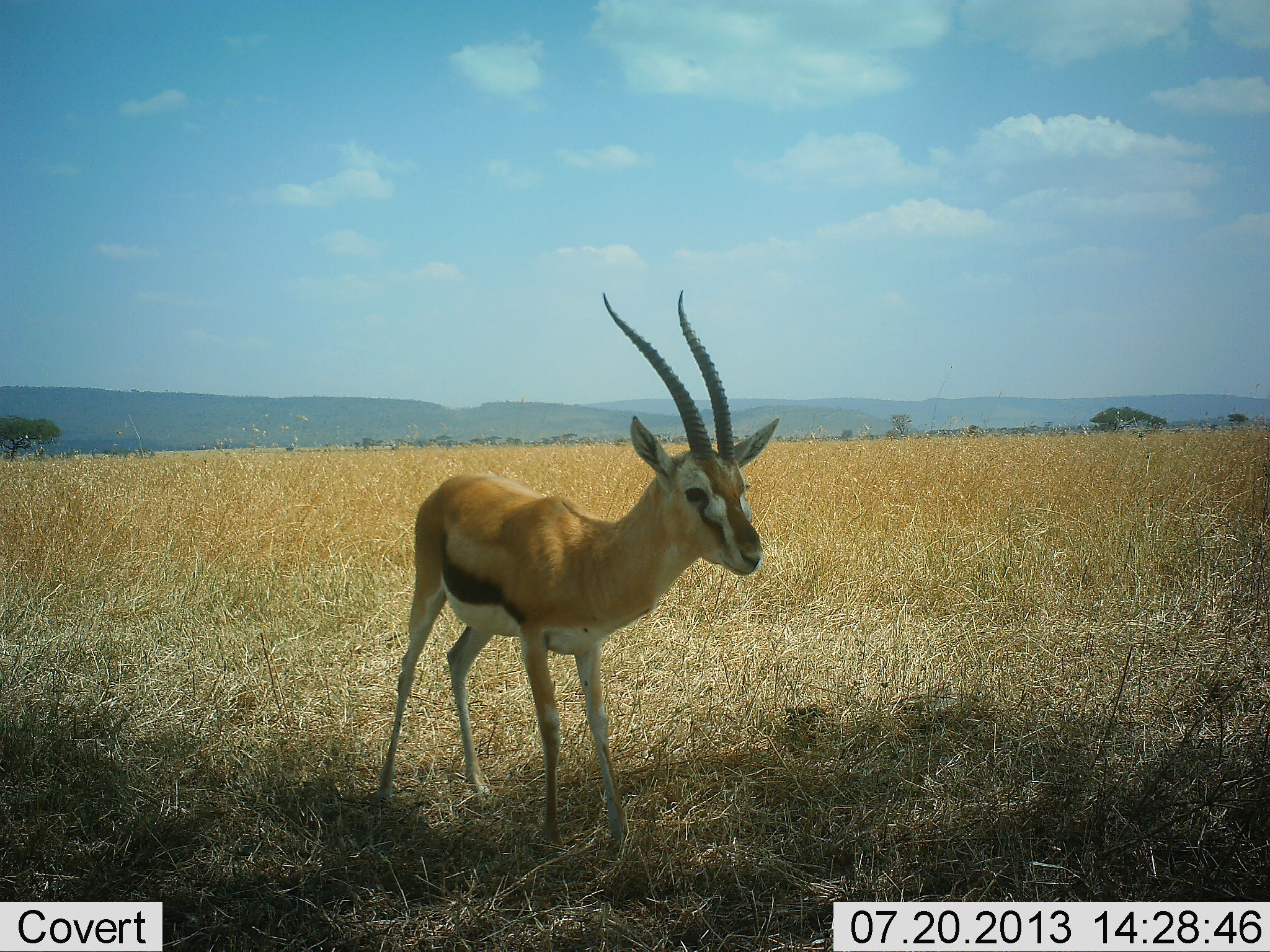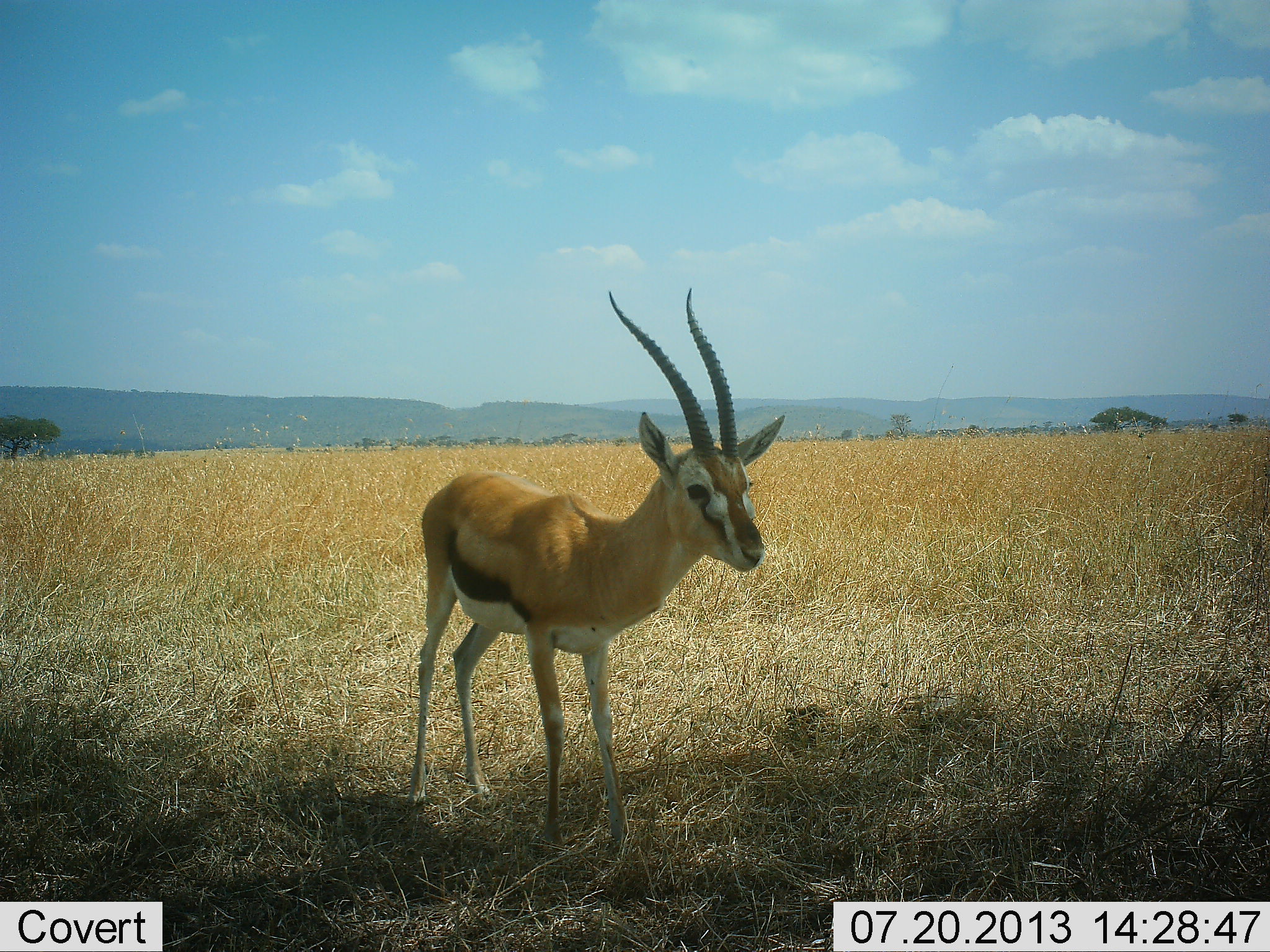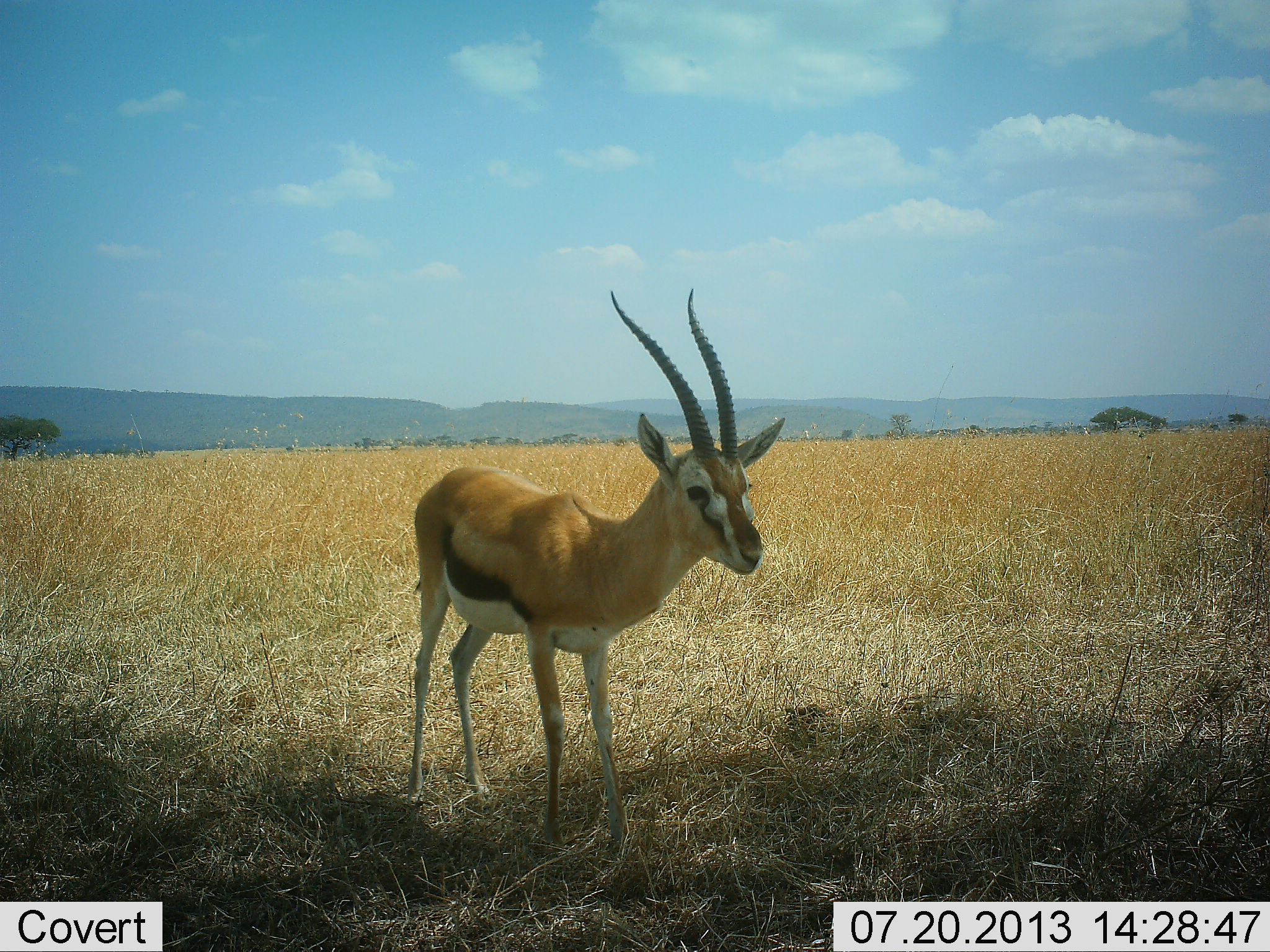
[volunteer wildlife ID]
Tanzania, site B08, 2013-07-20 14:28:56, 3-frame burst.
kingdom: Animalia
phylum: Chordata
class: Mammalia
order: Artiodactyla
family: Bovidae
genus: Eudorcas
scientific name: Eudorcas thomsonii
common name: thomson's gazelle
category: gazellethomsons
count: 1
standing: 100%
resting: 0%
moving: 0%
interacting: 0%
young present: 0%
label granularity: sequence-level